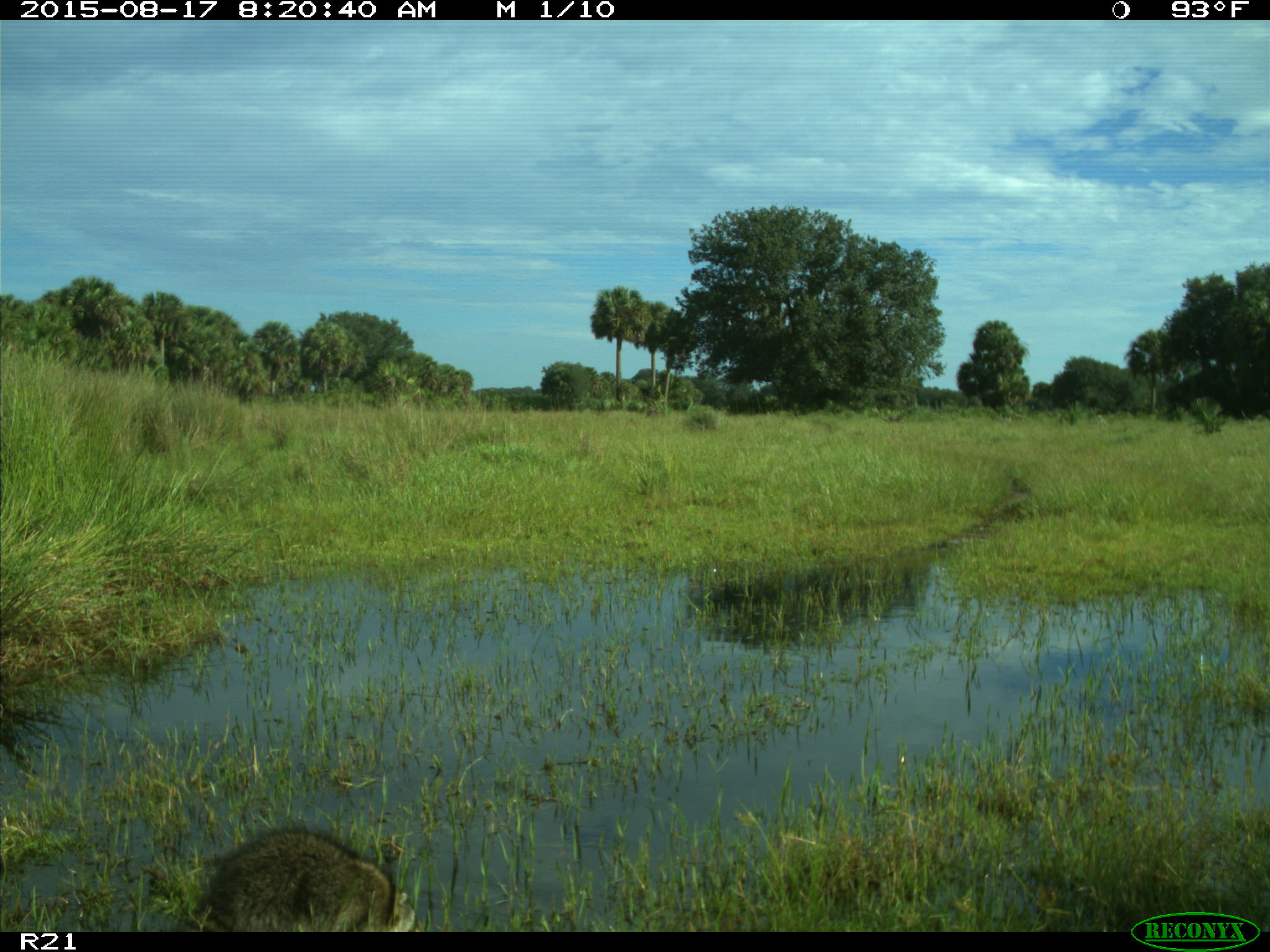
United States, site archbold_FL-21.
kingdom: Animalia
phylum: Chordata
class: Mammalia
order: Carnivora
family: Procyonidae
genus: Procyon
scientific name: Procyon lotor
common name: common raccoon